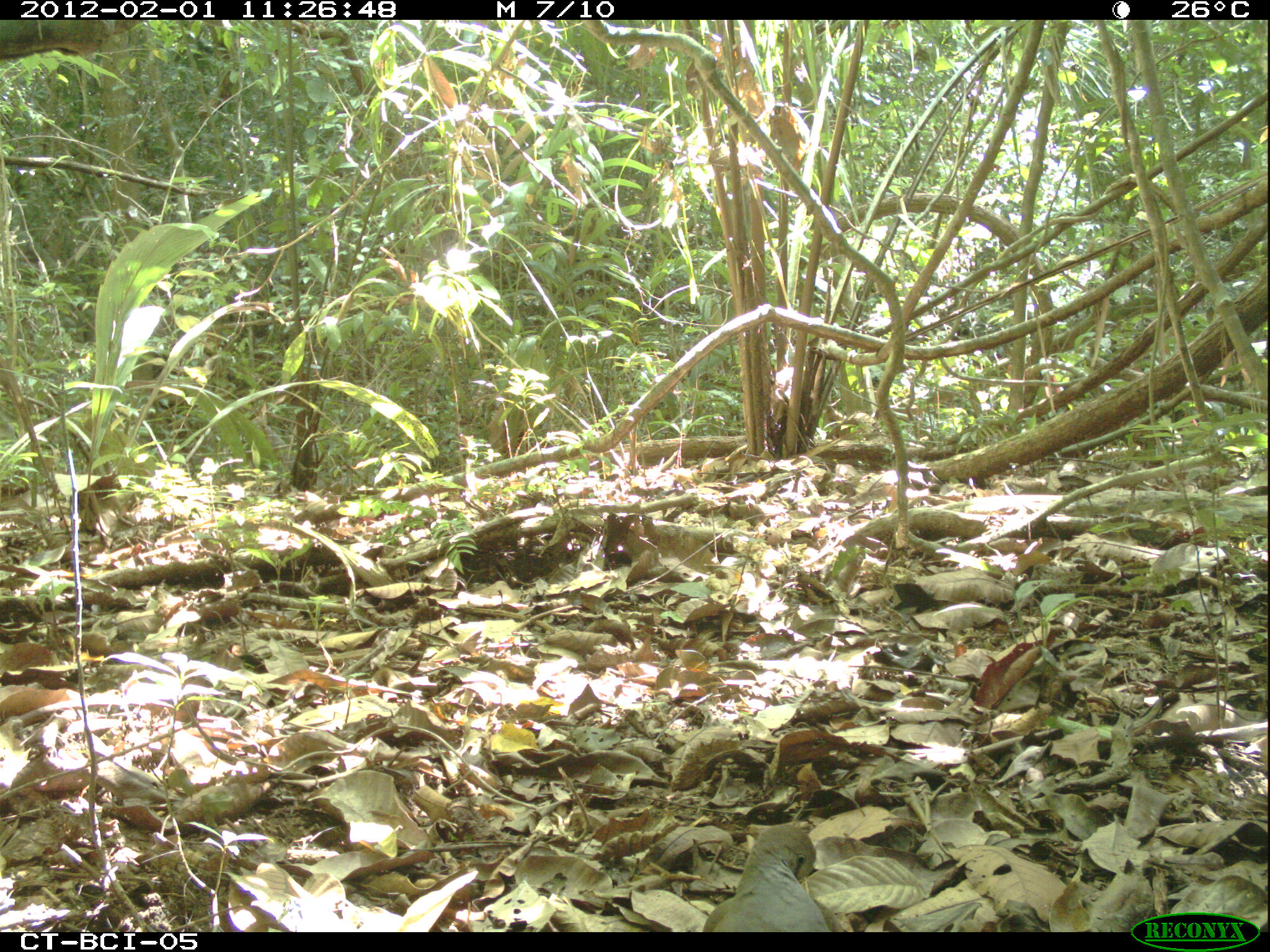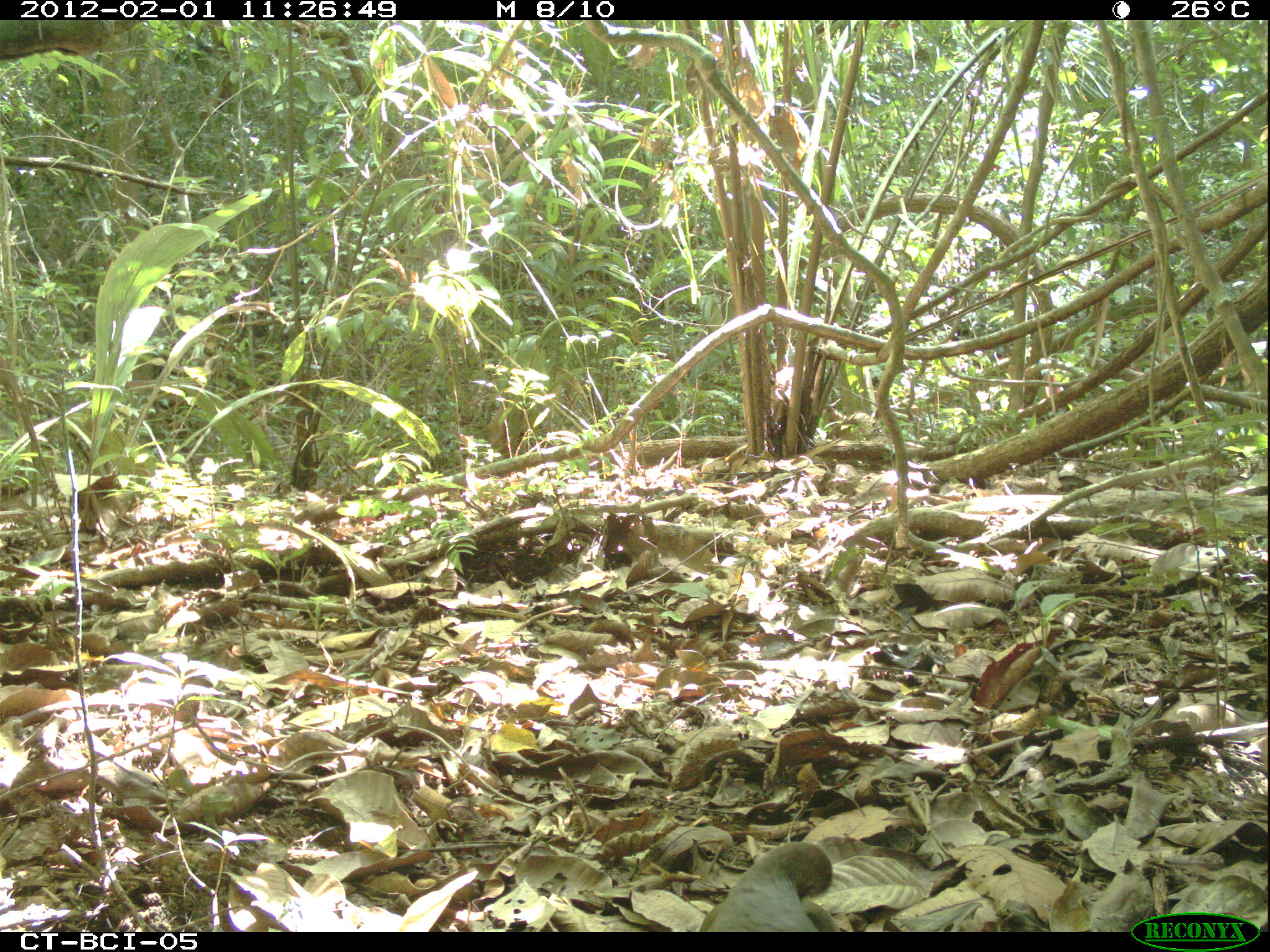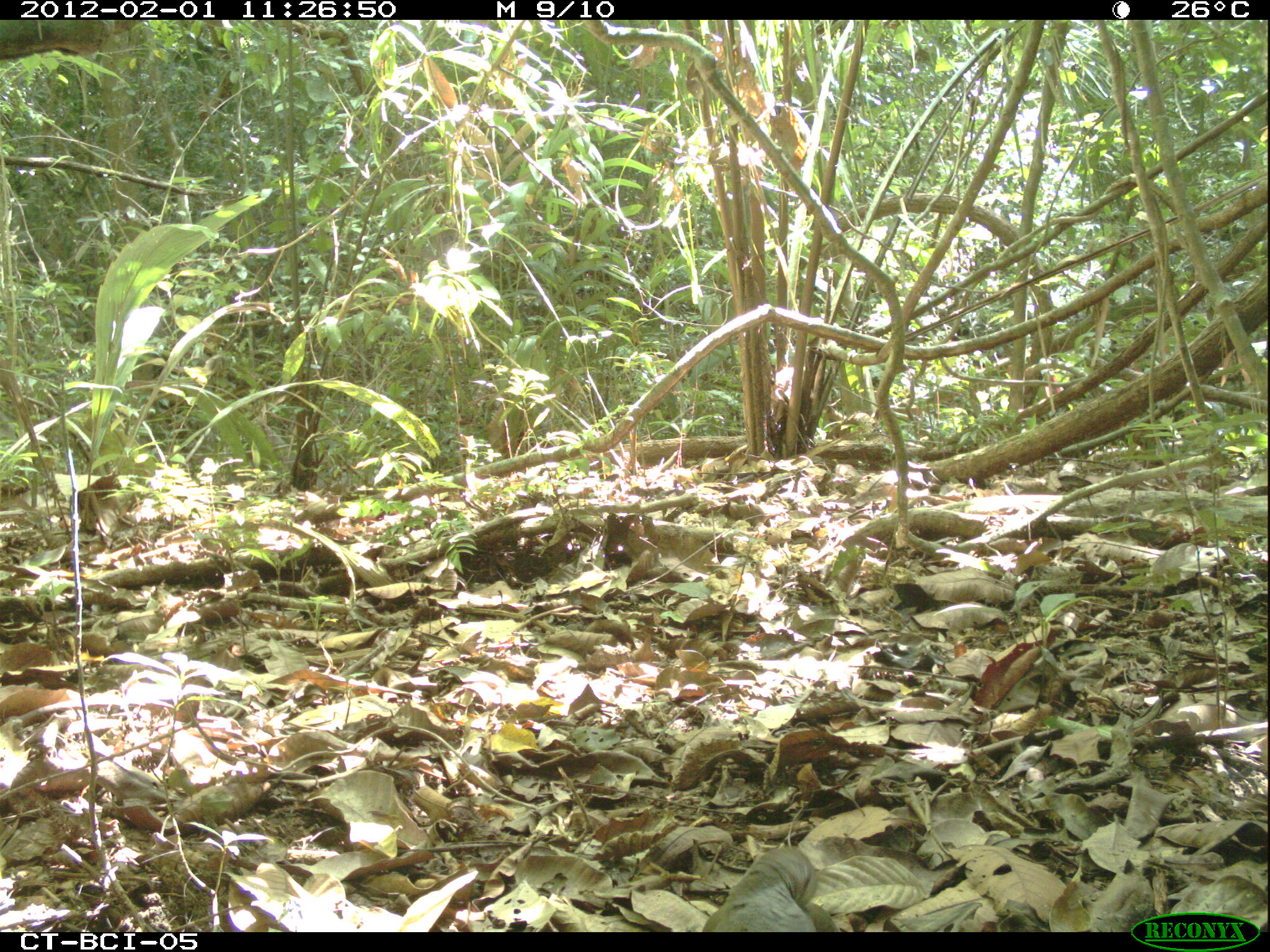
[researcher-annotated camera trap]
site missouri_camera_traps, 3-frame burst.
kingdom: Animalia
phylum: Chordata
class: Aves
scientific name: Aves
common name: bird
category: bird spec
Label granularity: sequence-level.